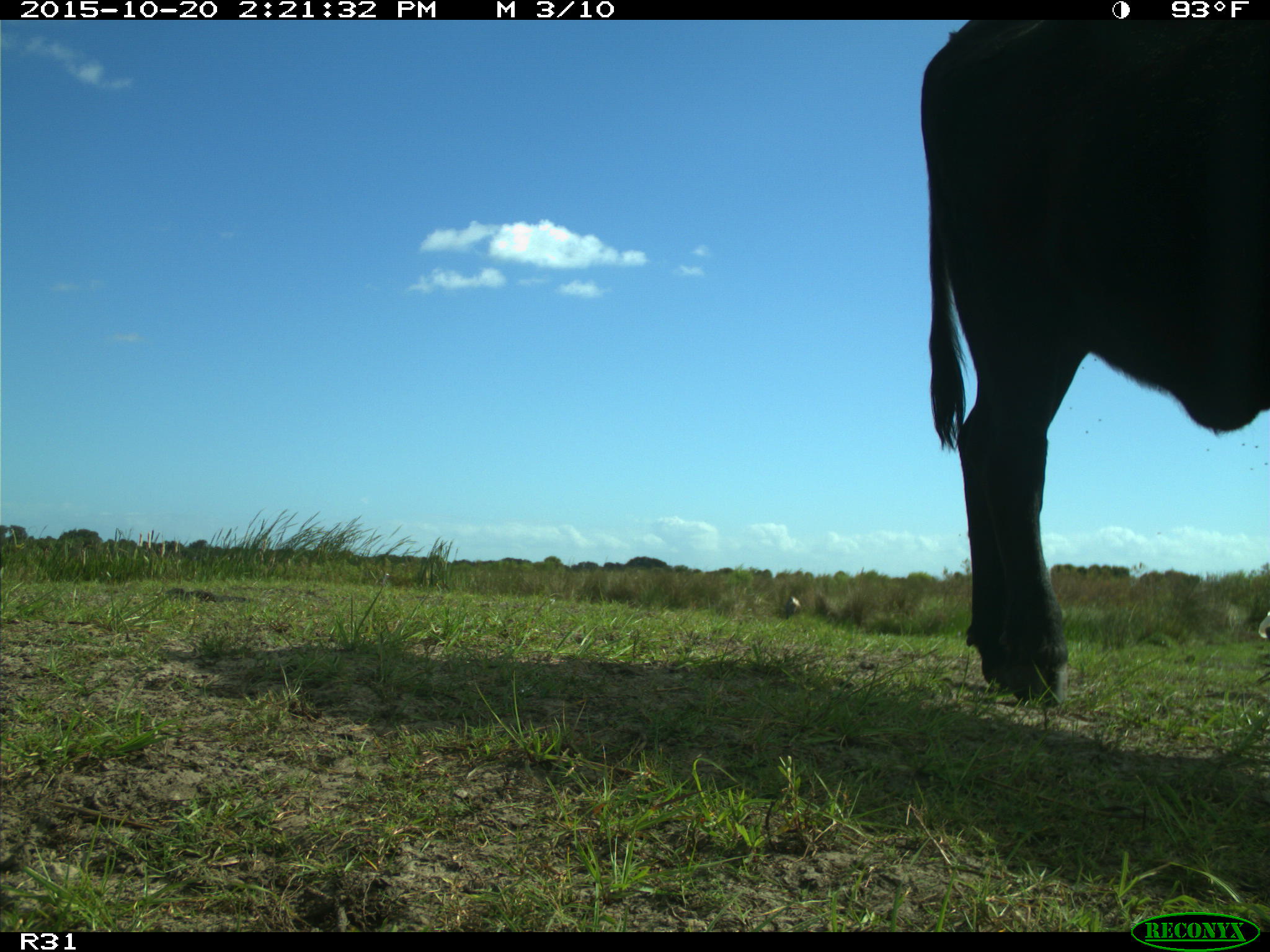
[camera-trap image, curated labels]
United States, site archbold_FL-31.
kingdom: Animalia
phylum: Chordata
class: Mammalia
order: Artiodactyla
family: Bovidae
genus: Bos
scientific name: Bos taurus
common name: domestic cow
Bos taurus (domestic cow).